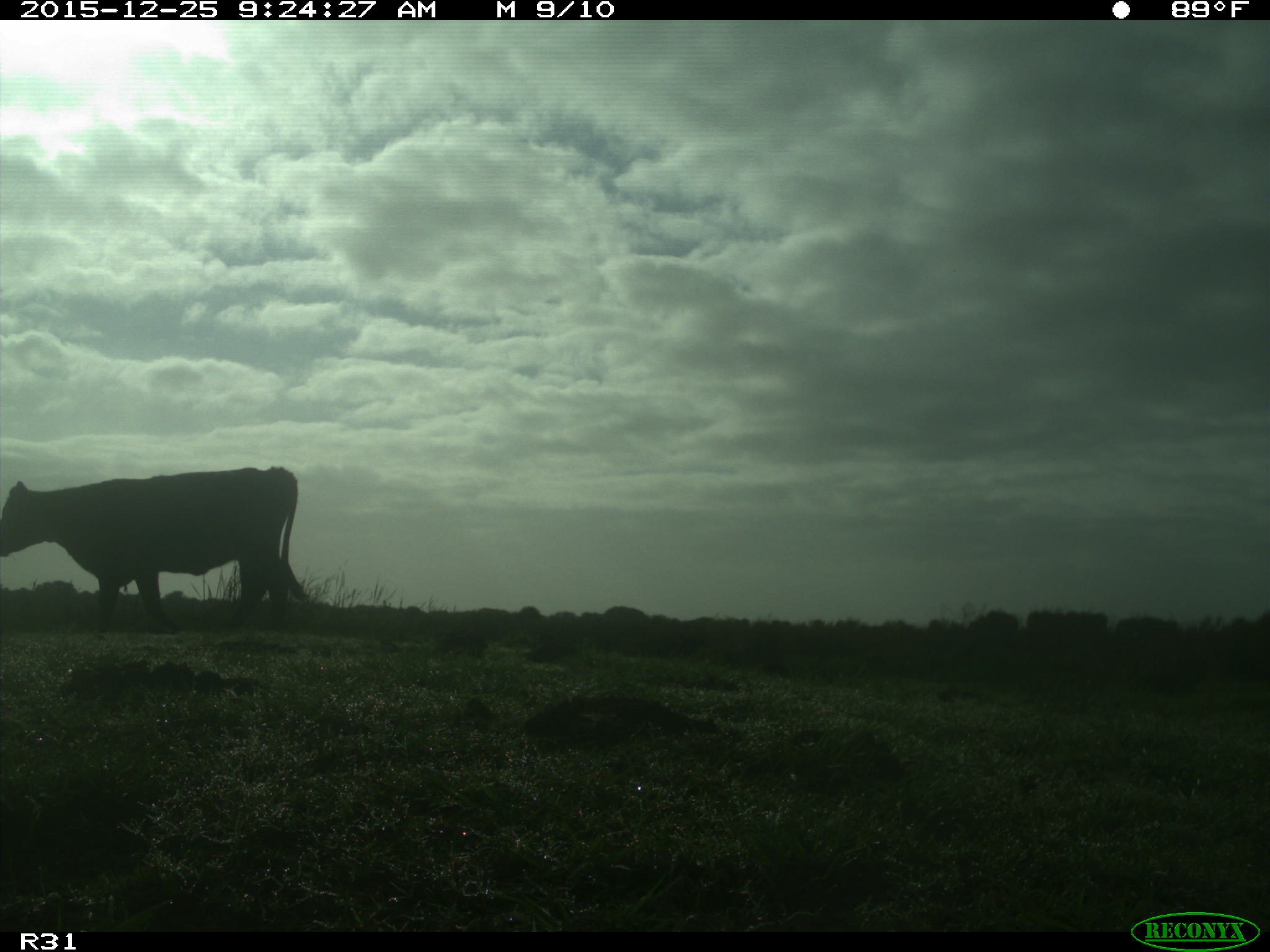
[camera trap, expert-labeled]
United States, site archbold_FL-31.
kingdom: Animalia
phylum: Chordata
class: Mammalia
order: Artiodactyla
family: Bovidae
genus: Bos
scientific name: Bos taurus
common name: domestic cow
Bos taurus (domestic cow).